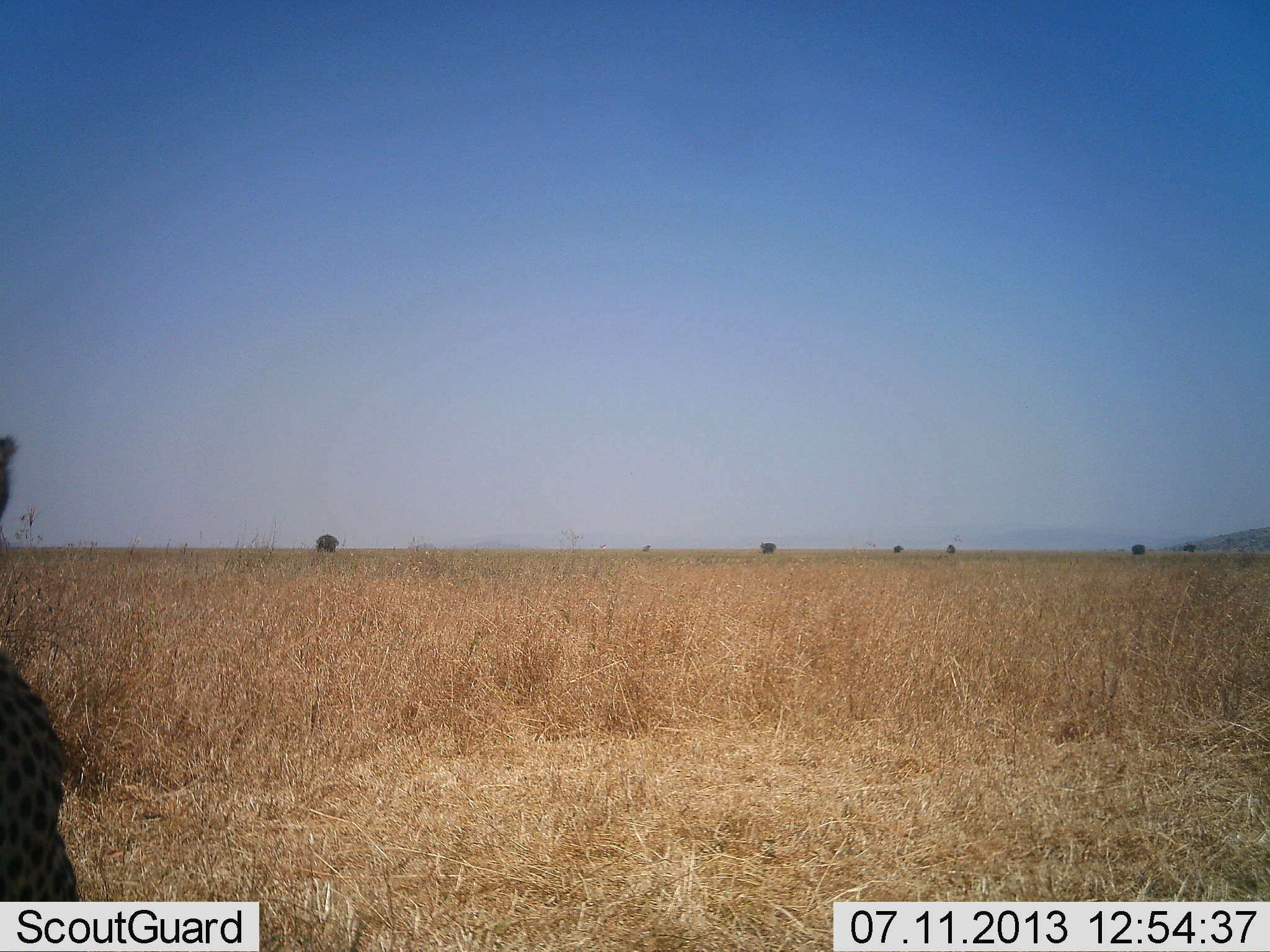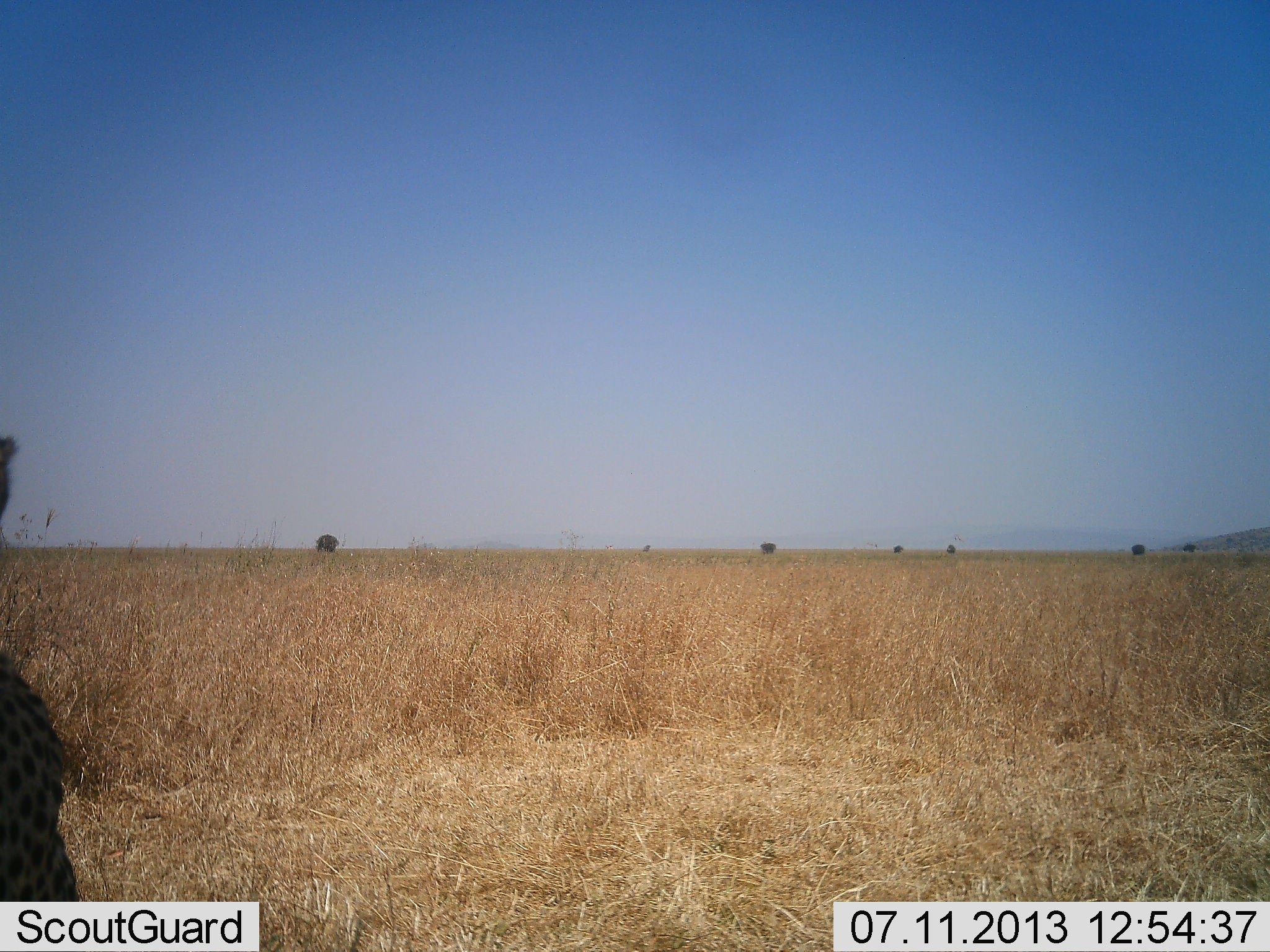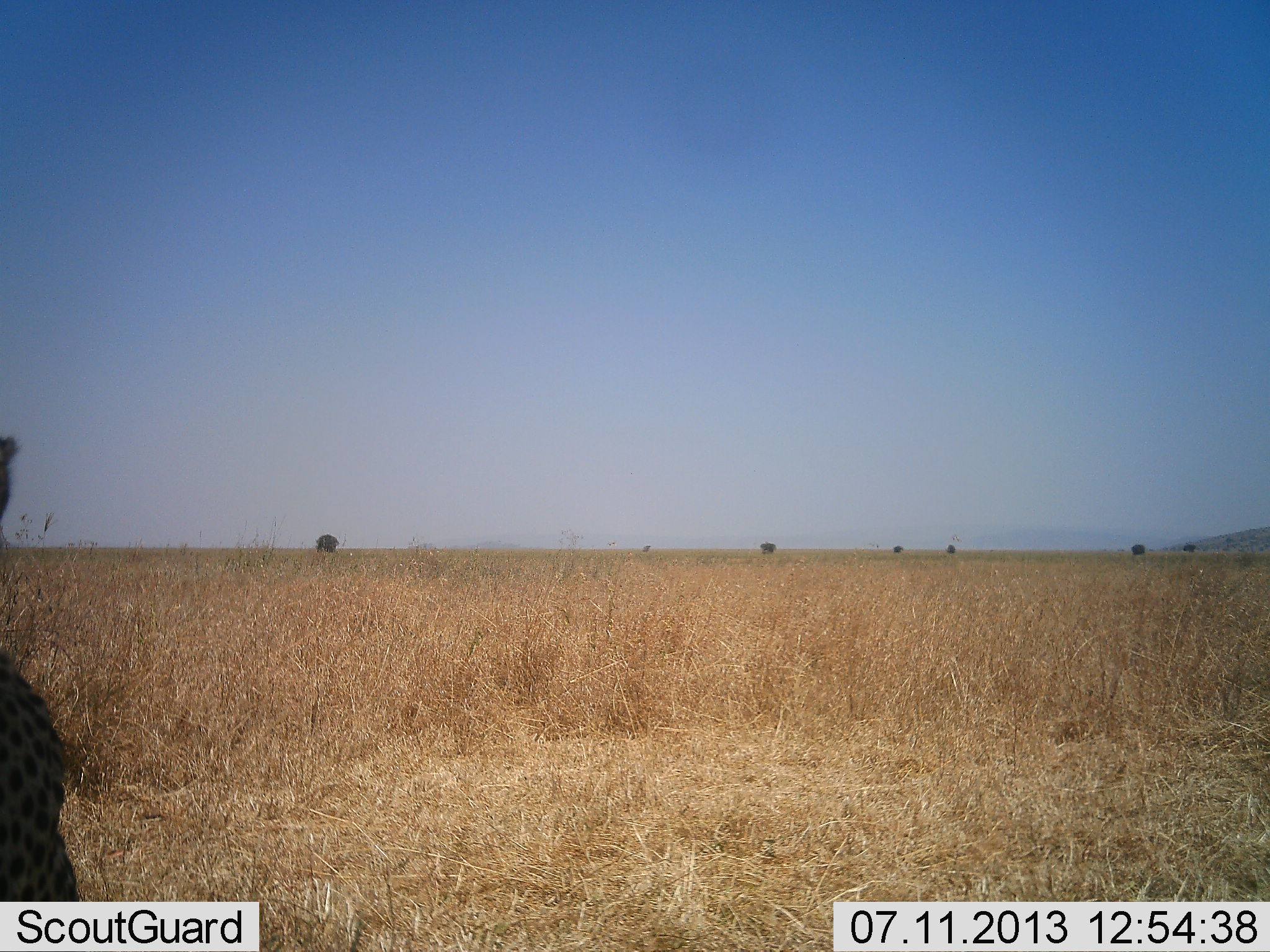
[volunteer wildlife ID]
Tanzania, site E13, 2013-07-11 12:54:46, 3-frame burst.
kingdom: Animalia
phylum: Chordata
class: Mammalia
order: Carnivora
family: Felidae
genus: Acinonyx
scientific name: Acinonyx jubatus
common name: cheetah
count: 1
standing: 50%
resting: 53%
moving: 0%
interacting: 0%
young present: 0%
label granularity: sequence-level